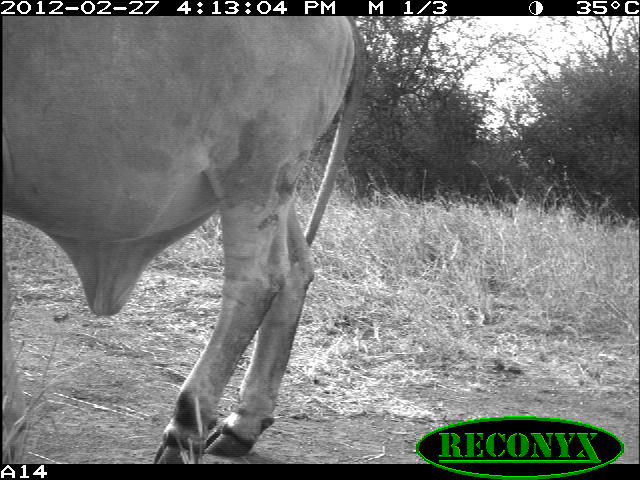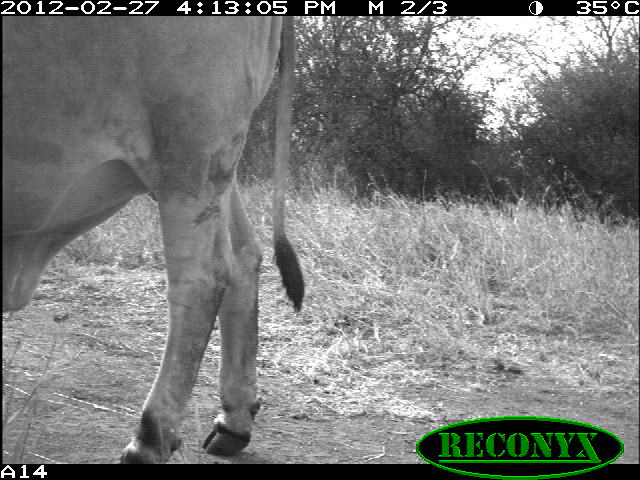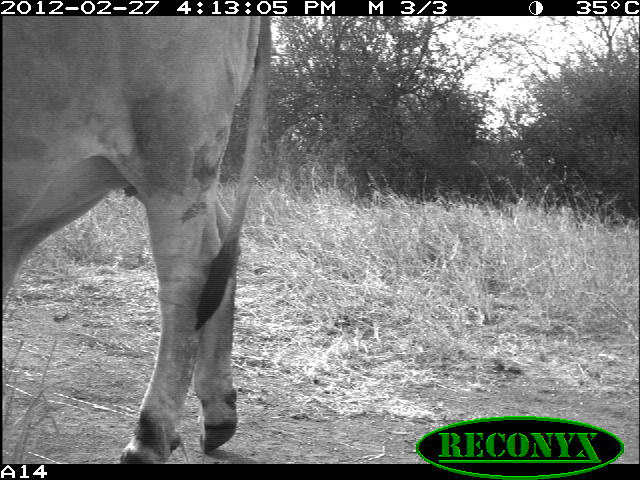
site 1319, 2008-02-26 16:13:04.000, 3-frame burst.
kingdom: Animalia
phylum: Chordata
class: Mammalia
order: Artiodactyla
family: Bovidae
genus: Bos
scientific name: Bos taurus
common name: domestic cattle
Bos taurus (domestic cattle), count 1.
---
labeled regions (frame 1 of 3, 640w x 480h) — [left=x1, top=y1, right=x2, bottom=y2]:
bos taurus: [left=0, top=14, right=367, bottom=463]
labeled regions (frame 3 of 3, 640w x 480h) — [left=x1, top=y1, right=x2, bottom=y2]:
bos taurus: [left=0, top=14, right=272, bottom=463]